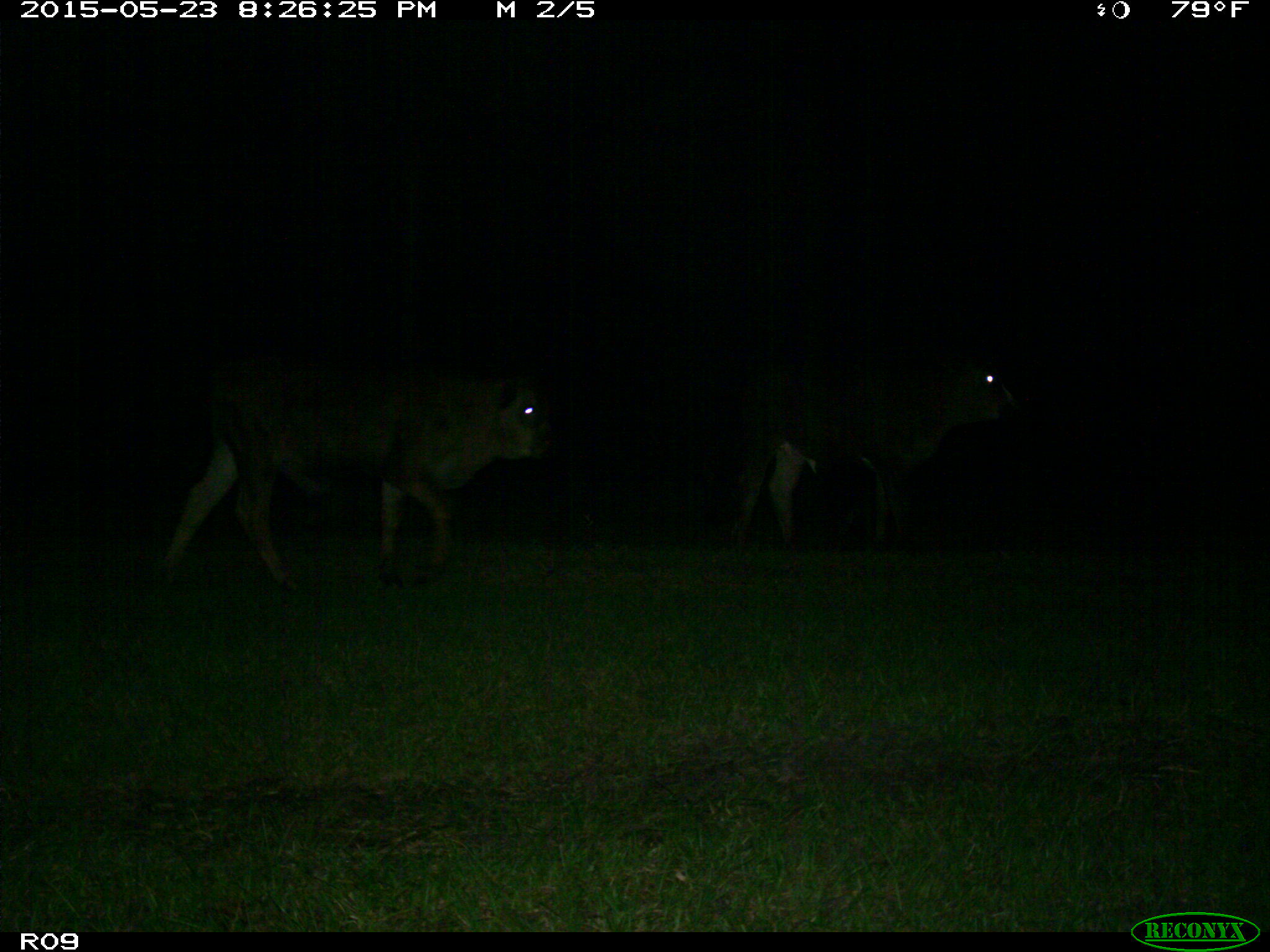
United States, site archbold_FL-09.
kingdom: Animalia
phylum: Chordata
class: Mammalia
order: Artiodactyla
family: Bovidae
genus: Bos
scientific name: Bos taurus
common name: domestic cow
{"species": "Bos taurus (domestic cow)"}